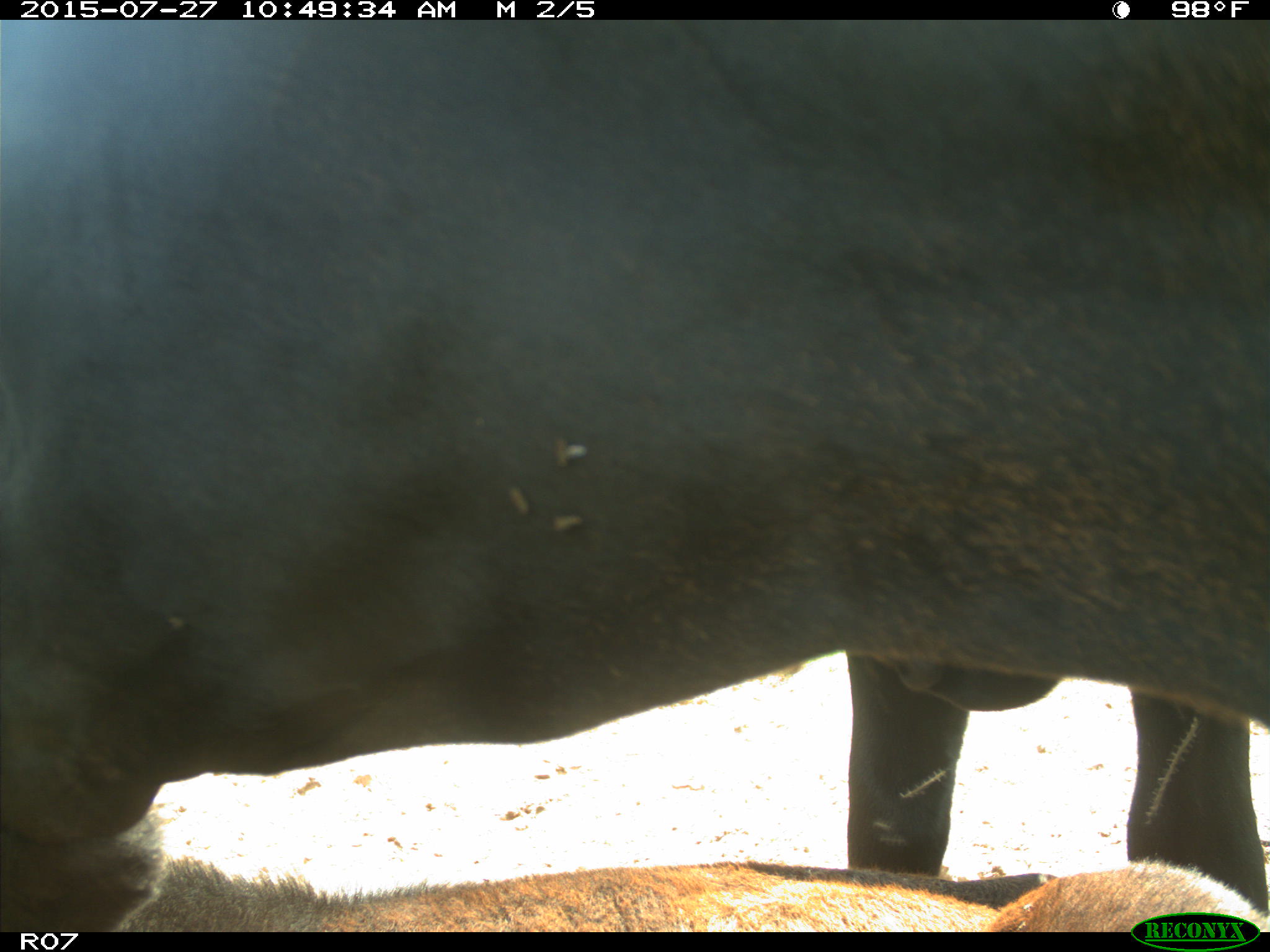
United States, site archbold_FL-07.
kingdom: Animalia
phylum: Chordata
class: Mammalia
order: Artiodactyla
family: Bovidae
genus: Bos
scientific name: Bos taurus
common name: domestic cow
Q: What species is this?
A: Bos taurus (domestic cow).